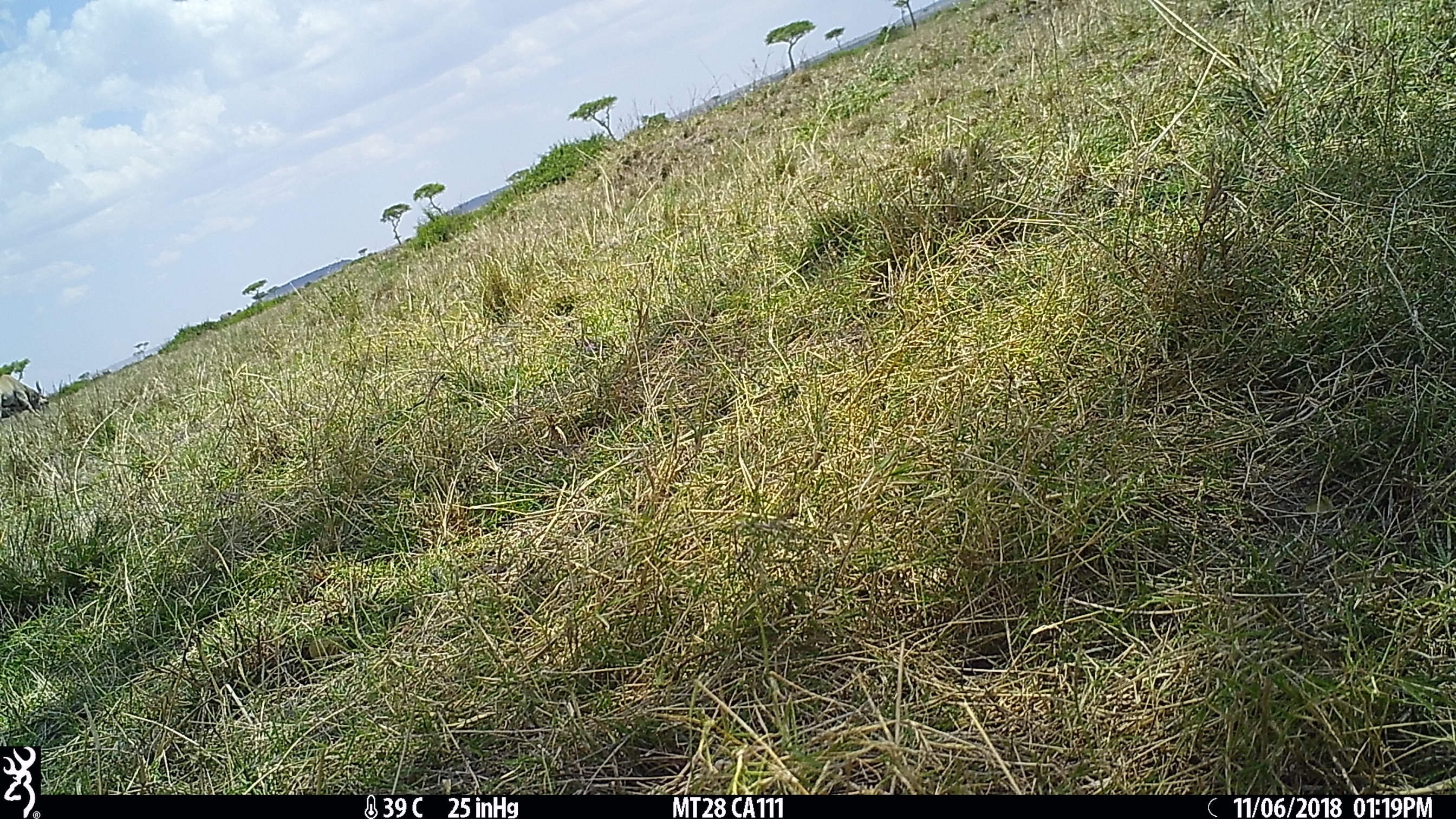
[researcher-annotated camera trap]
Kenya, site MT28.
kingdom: Animalia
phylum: Chordata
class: Mammalia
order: Artiodactyla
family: Bovidae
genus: Tragelaphus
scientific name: Tragelaphus oryx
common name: eland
Eland (Tragelaphus oryx).